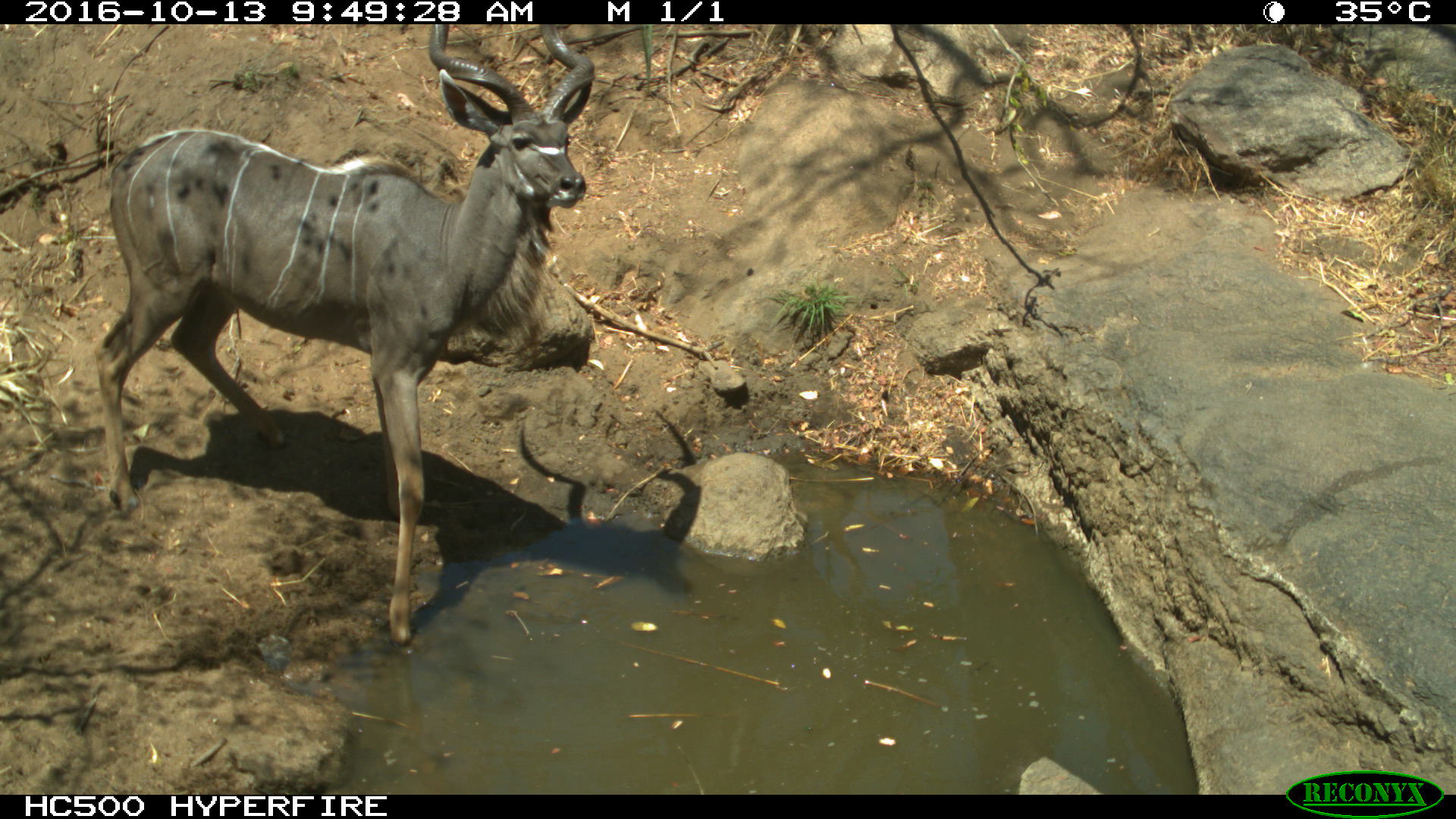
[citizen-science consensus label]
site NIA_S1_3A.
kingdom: Animalia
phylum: Chordata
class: Mammalia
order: Artiodactyla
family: Bovidae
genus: Tragelaphus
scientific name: Tragelaphus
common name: kudu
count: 1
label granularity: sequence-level